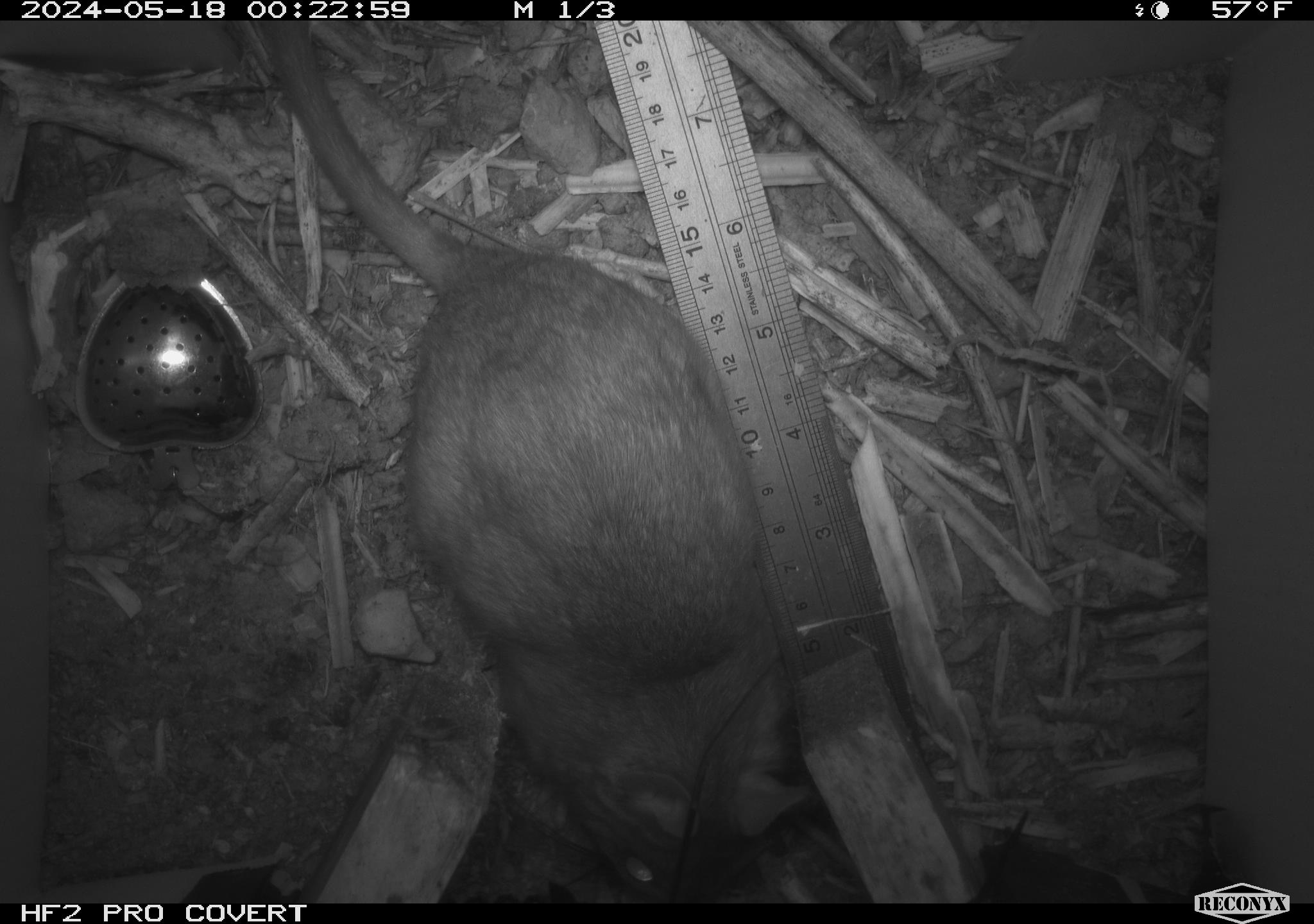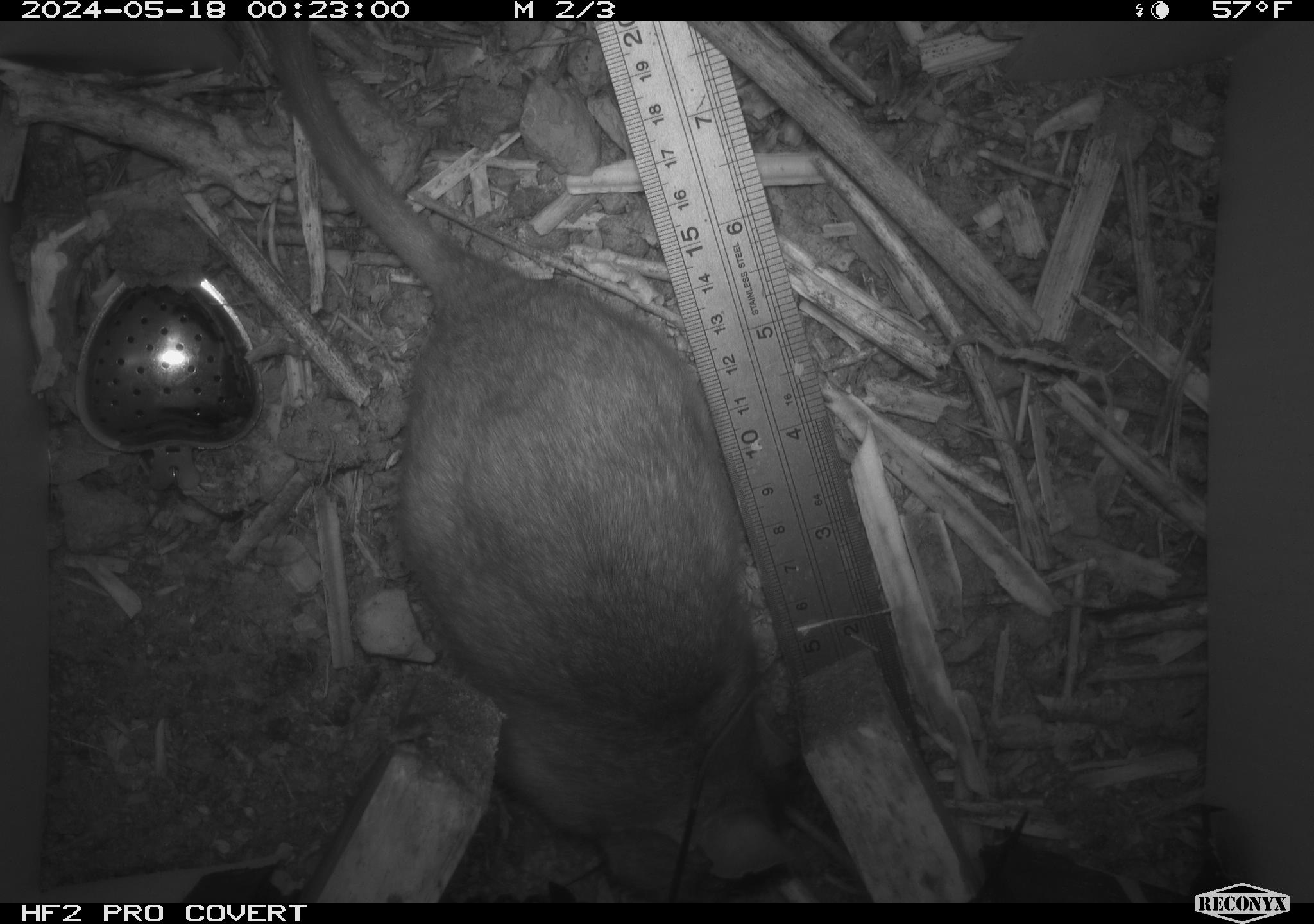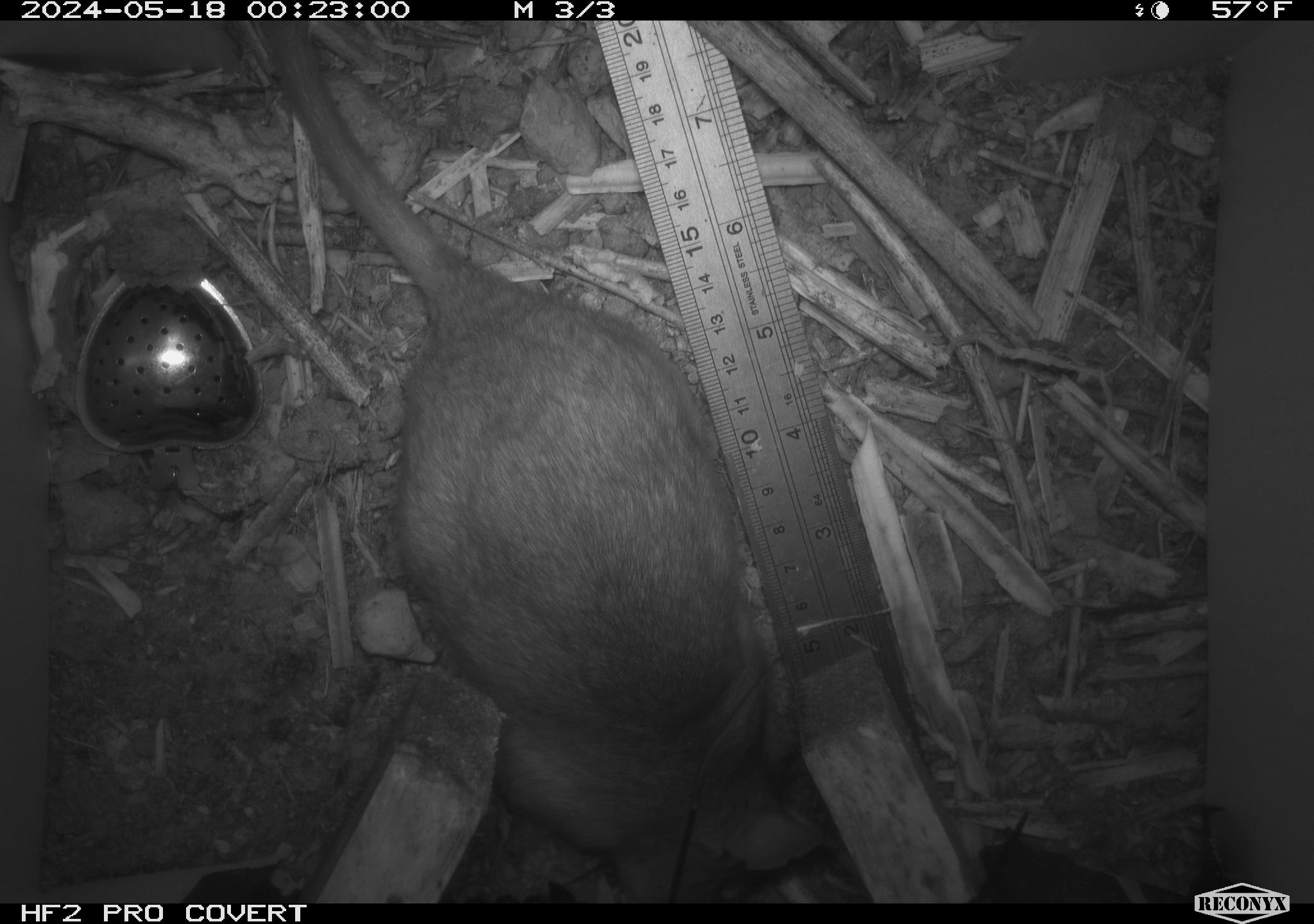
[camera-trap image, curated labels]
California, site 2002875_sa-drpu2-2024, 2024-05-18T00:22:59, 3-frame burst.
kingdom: Animalia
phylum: Chordata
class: Mammalia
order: Rodentia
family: Cricetidae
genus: Neotoma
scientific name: Neotoma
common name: pack rat or woodrat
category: neotoma species